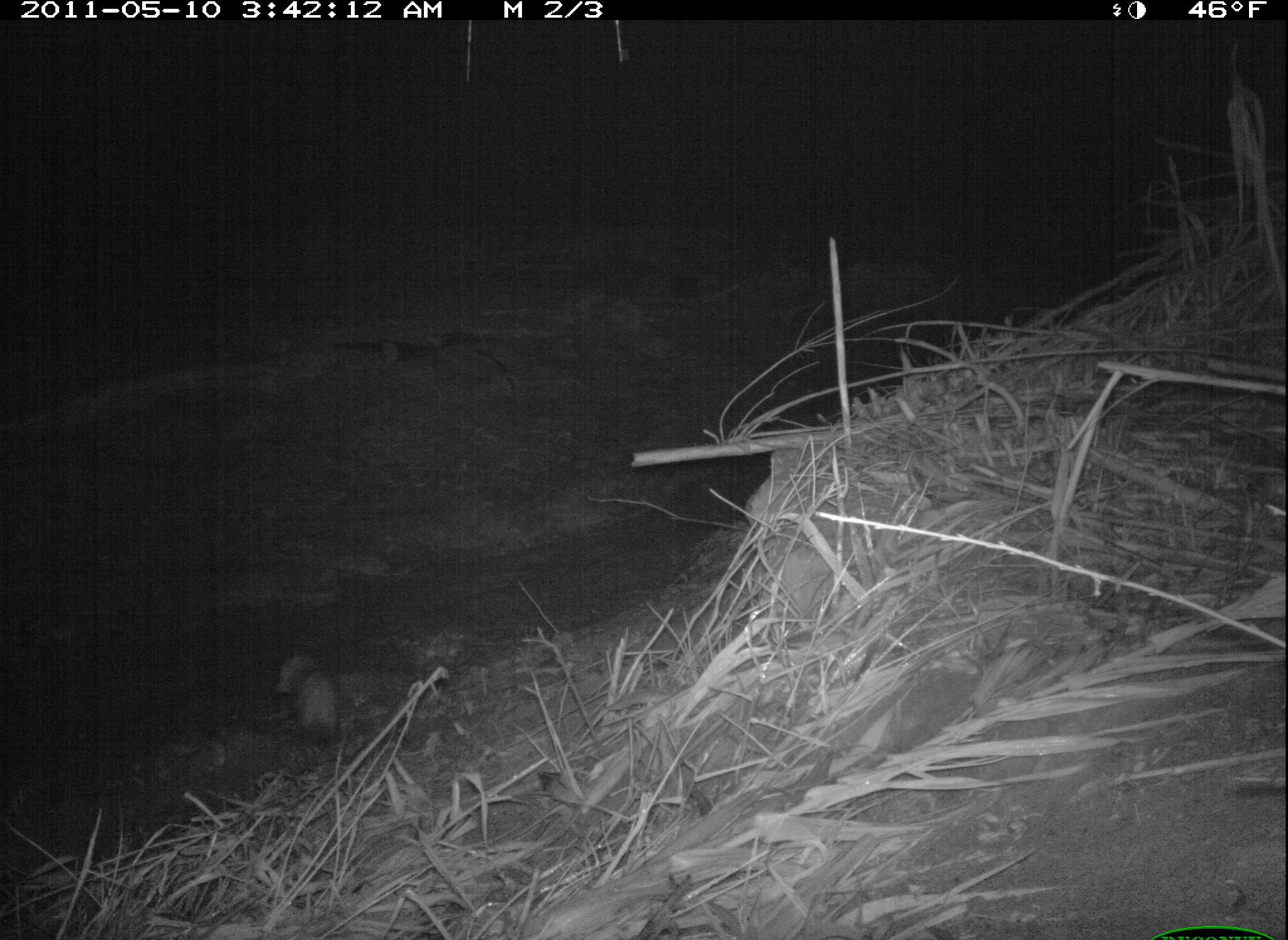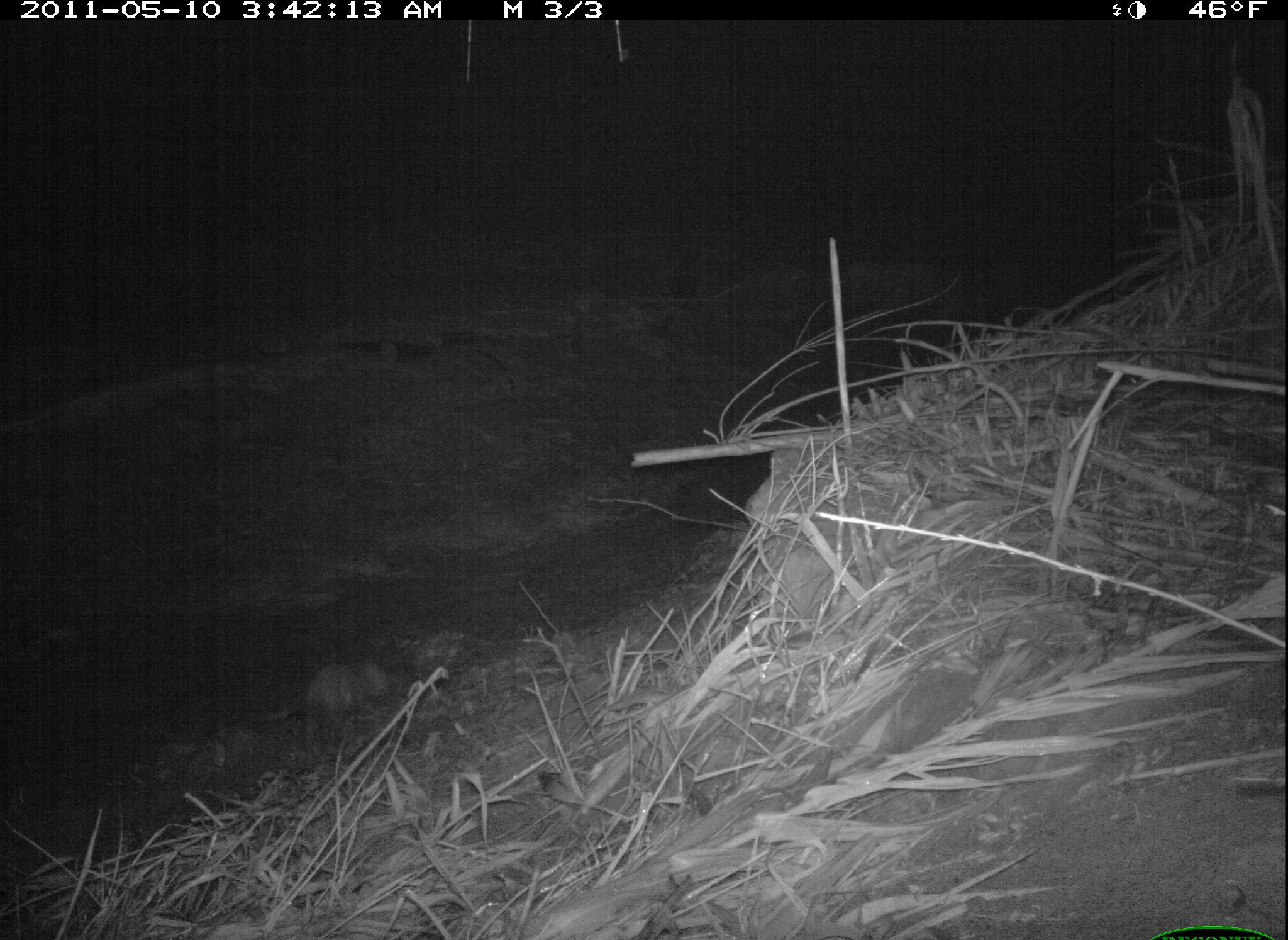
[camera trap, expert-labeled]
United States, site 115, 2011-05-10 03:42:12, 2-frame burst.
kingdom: Animalia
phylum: Chordata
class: Mammalia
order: Didelphimorphia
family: Didelphidae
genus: Didelphis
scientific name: Didelphis virginiana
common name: virginia opossum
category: opossum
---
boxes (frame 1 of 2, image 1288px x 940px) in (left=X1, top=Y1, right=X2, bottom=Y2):
opossum: (left=269, top=638, right=372, bottom=768)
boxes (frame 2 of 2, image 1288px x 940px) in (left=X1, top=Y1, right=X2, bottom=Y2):
opossum: (left=277, top=641, right=411, bottom=759)